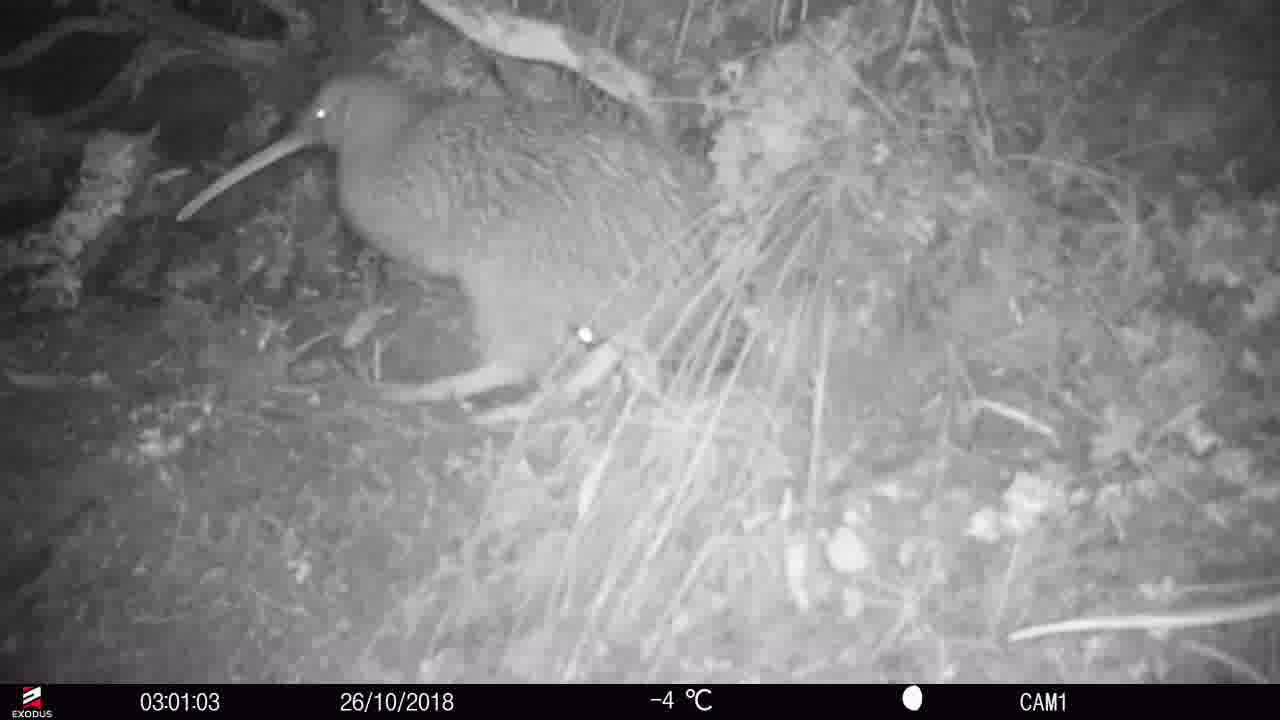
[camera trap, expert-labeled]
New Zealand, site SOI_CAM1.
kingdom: Animalia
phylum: Chordata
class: Aves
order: Apterygiformes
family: Apterygidae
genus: Apteryx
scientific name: Apteryx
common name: kiwi